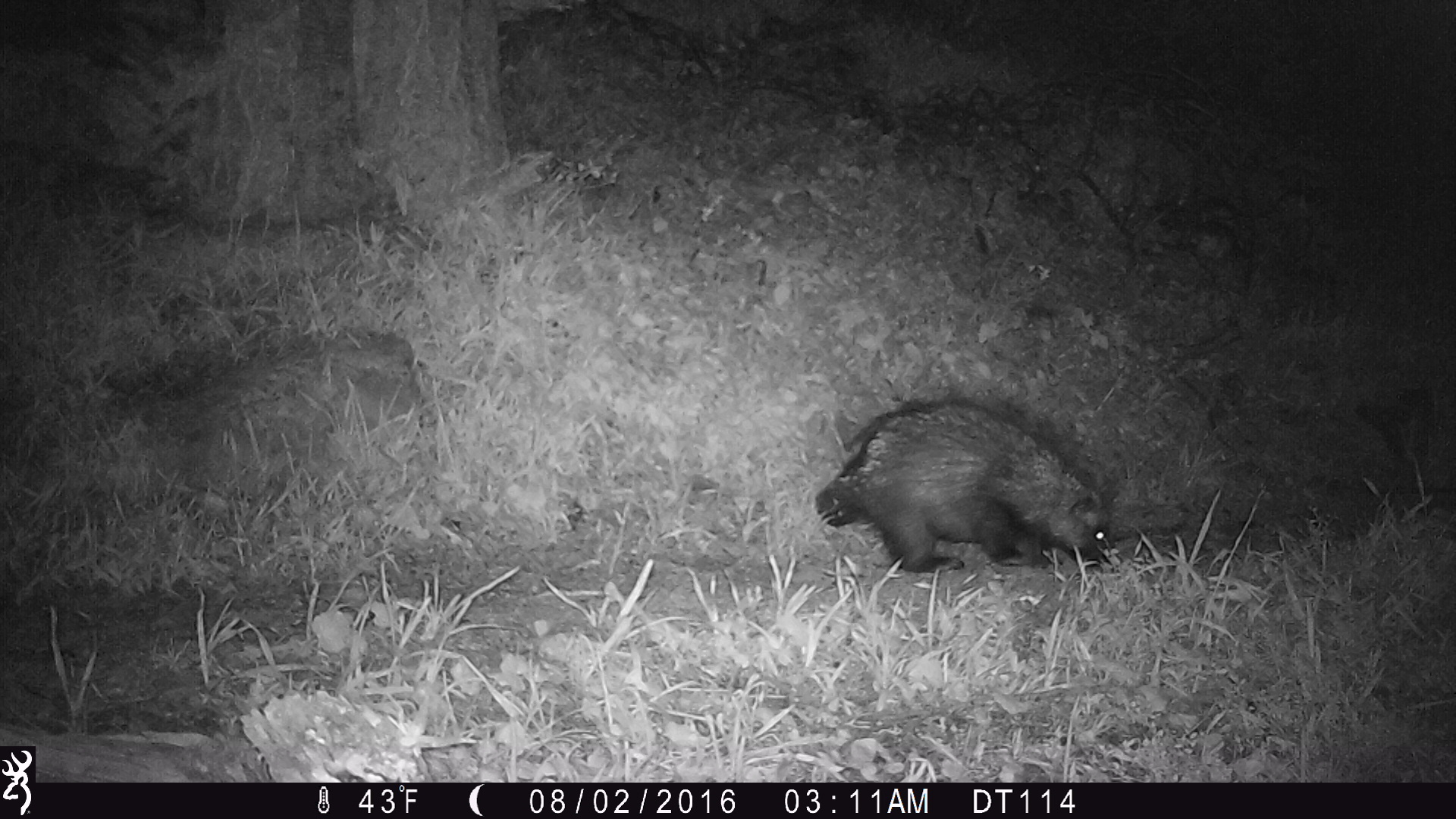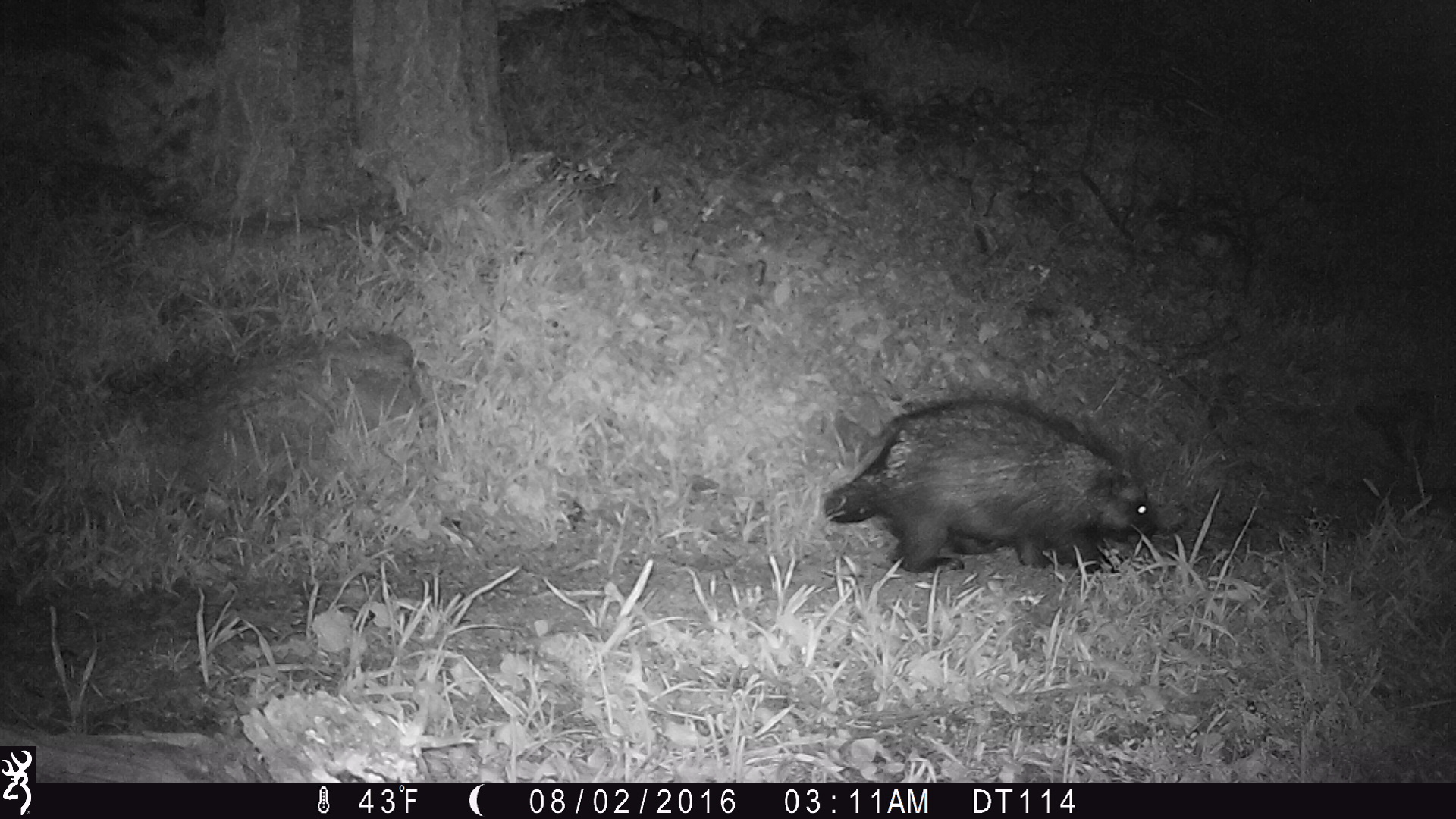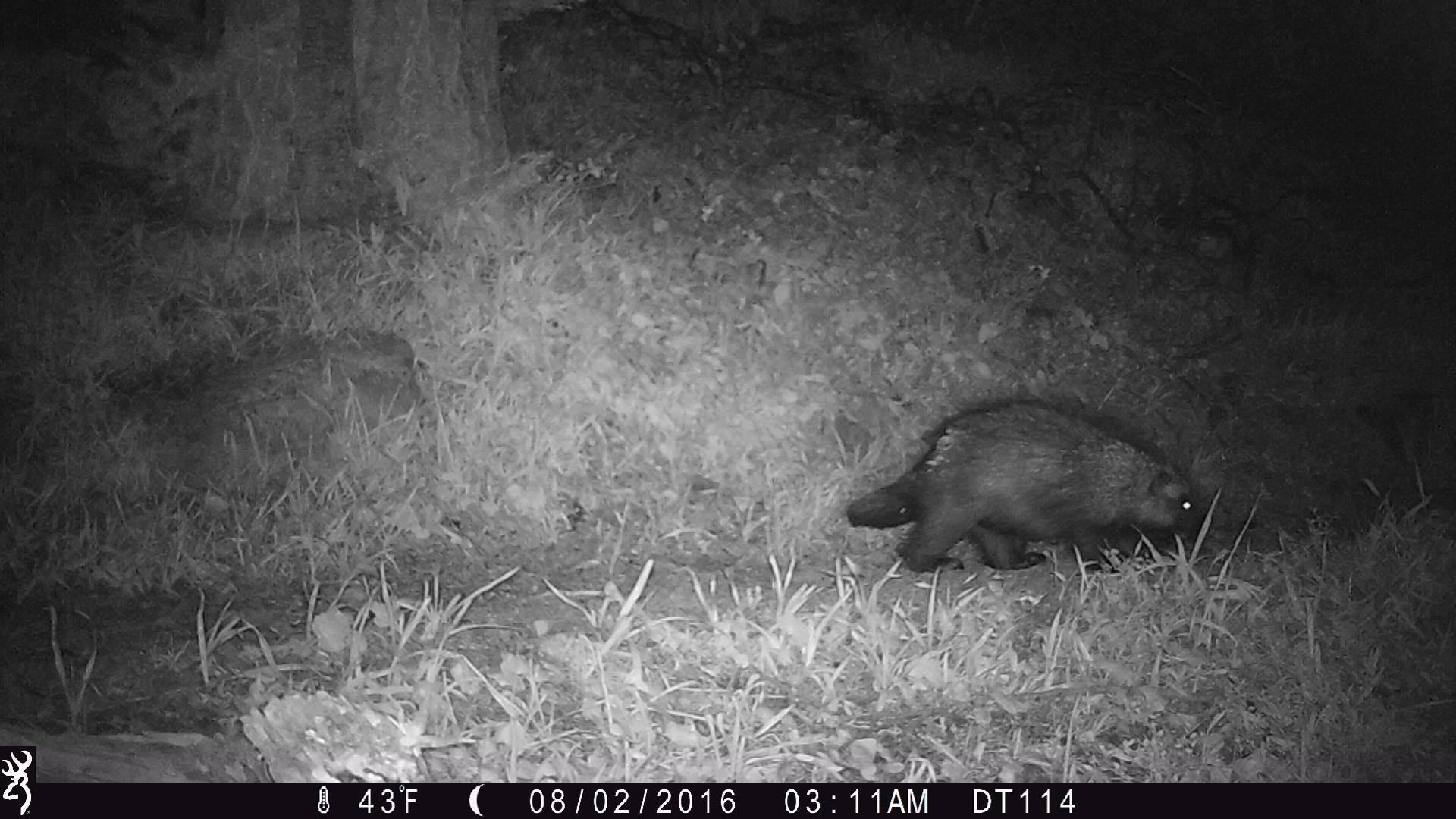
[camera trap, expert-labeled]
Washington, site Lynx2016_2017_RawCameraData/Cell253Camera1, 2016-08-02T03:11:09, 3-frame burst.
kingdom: Animalia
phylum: Chordata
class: Mammalia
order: Rodentia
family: Erethizontidae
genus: Erethizon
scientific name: Erethizon dorsatum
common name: north american porcupine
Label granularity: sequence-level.